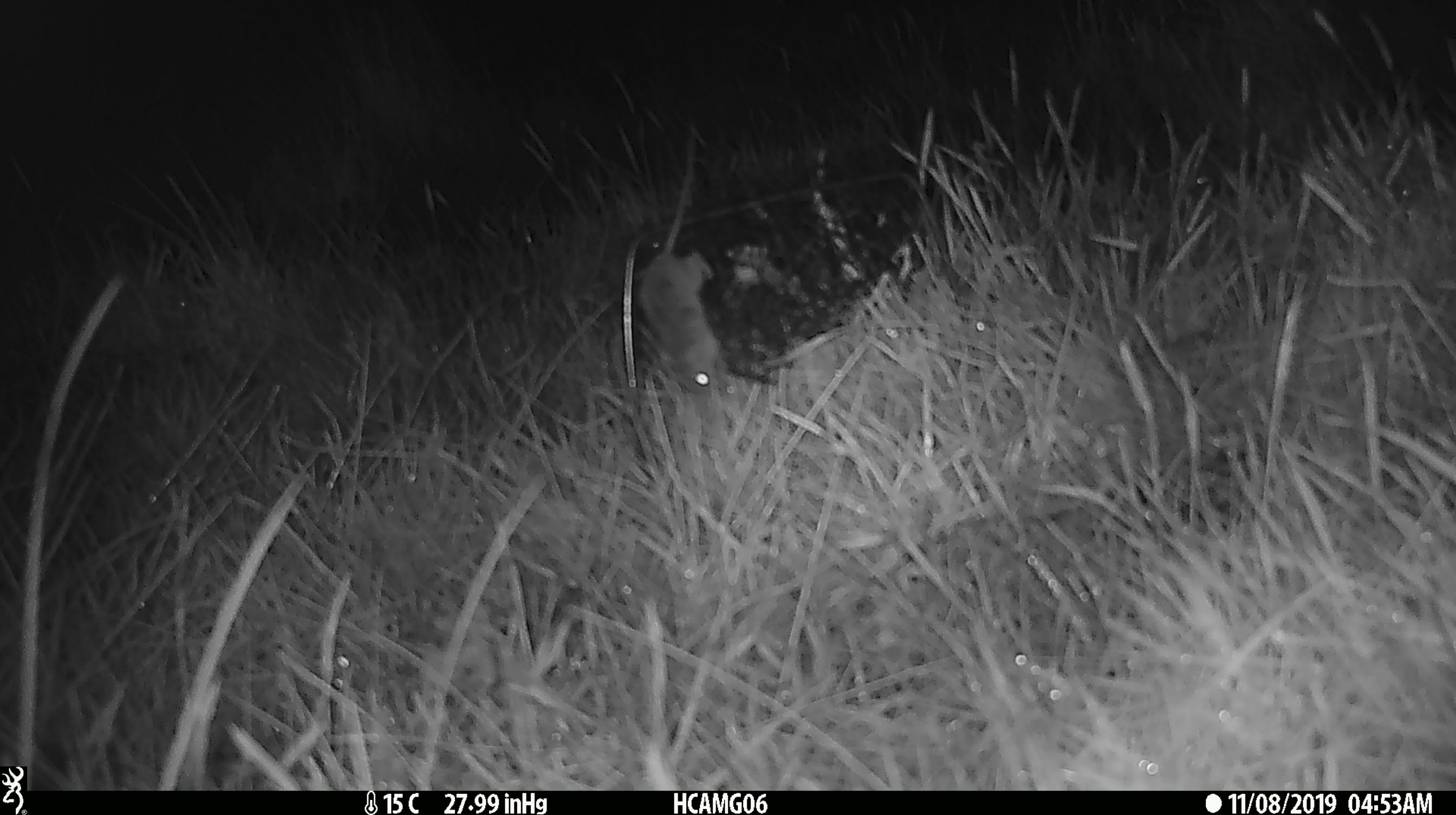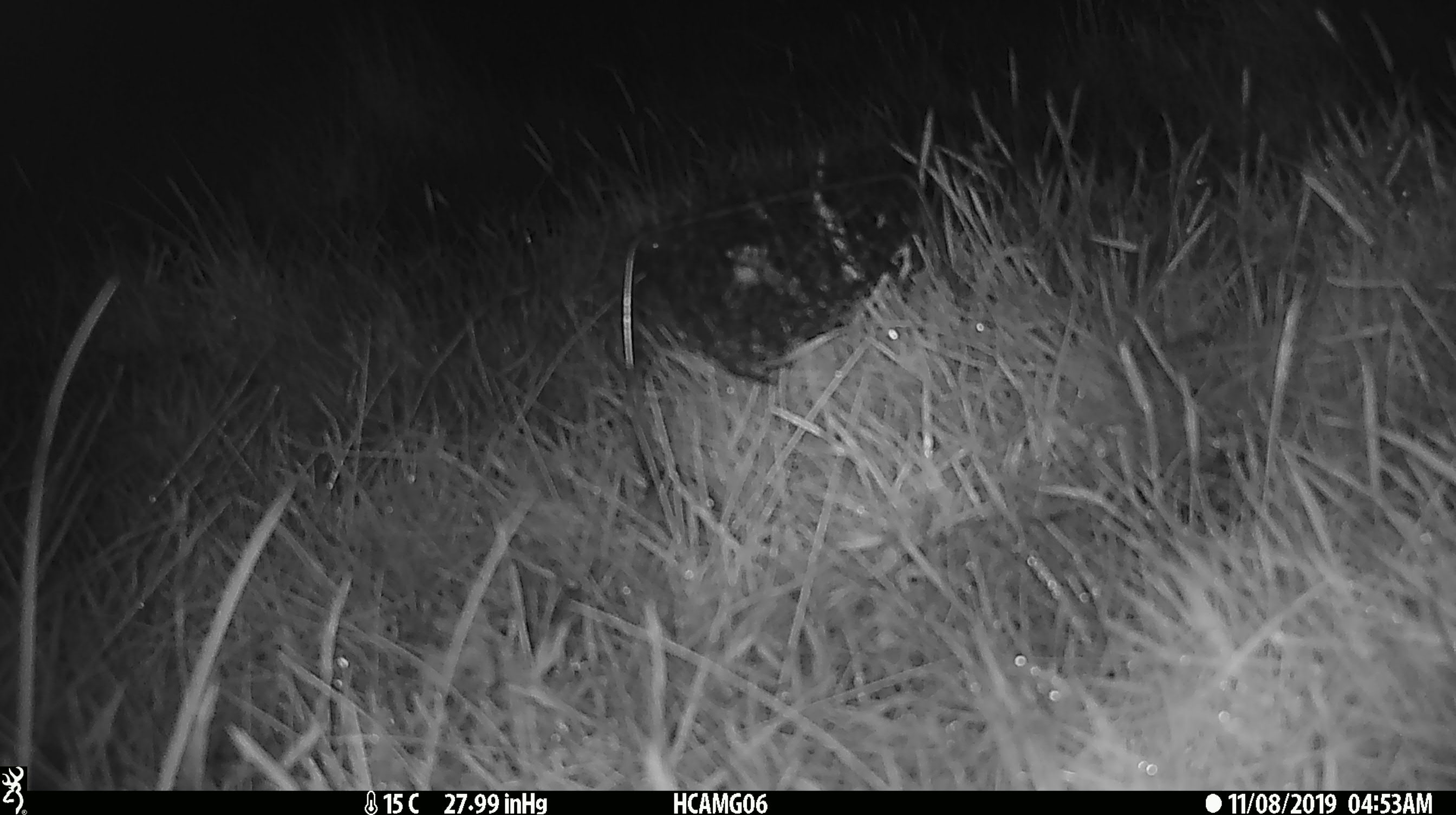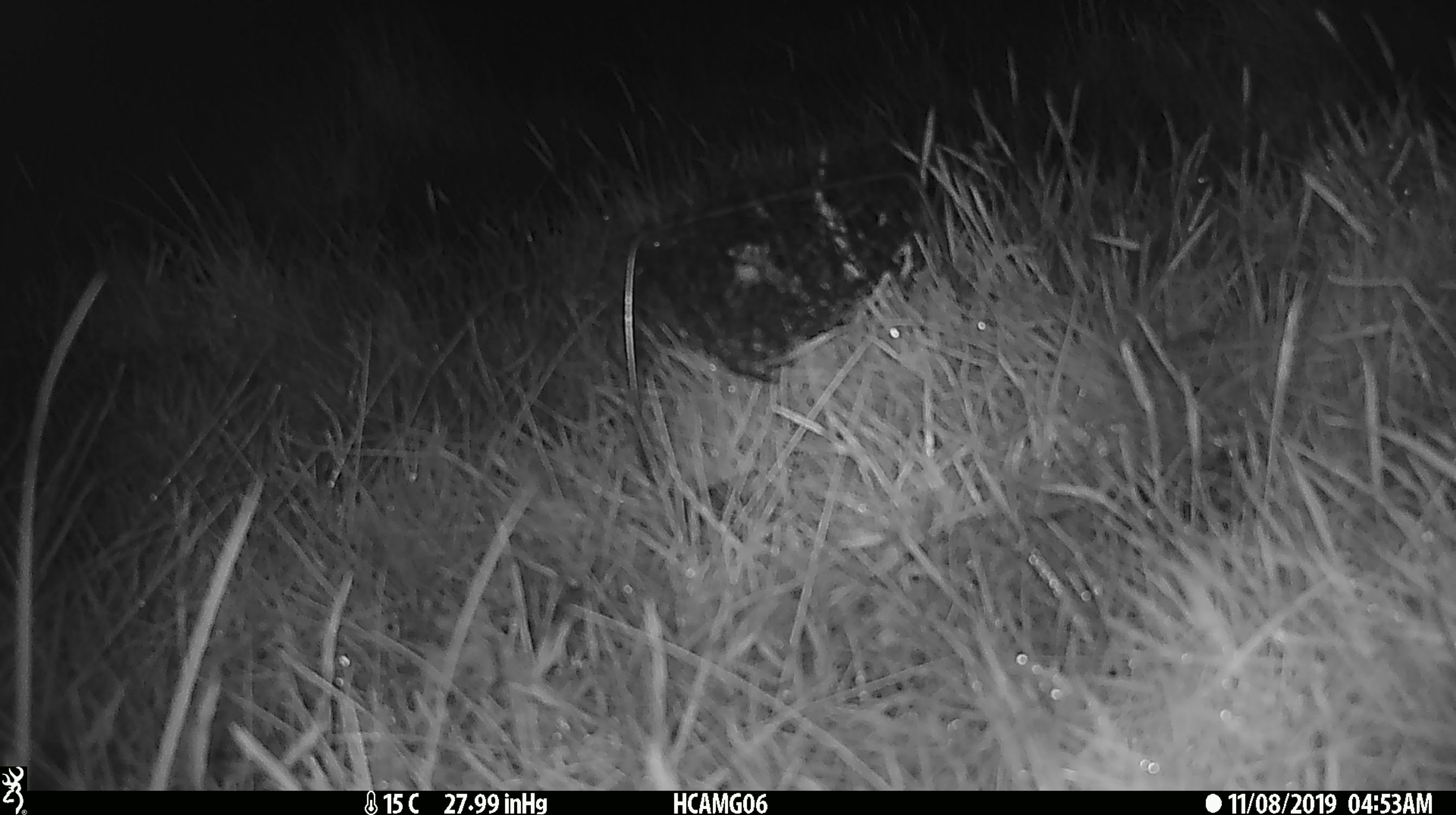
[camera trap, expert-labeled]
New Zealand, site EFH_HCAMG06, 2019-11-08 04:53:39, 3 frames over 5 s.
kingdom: Animalia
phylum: Chordata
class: Mammalia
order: Rodentia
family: Muridae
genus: Mus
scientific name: Mus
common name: mouse